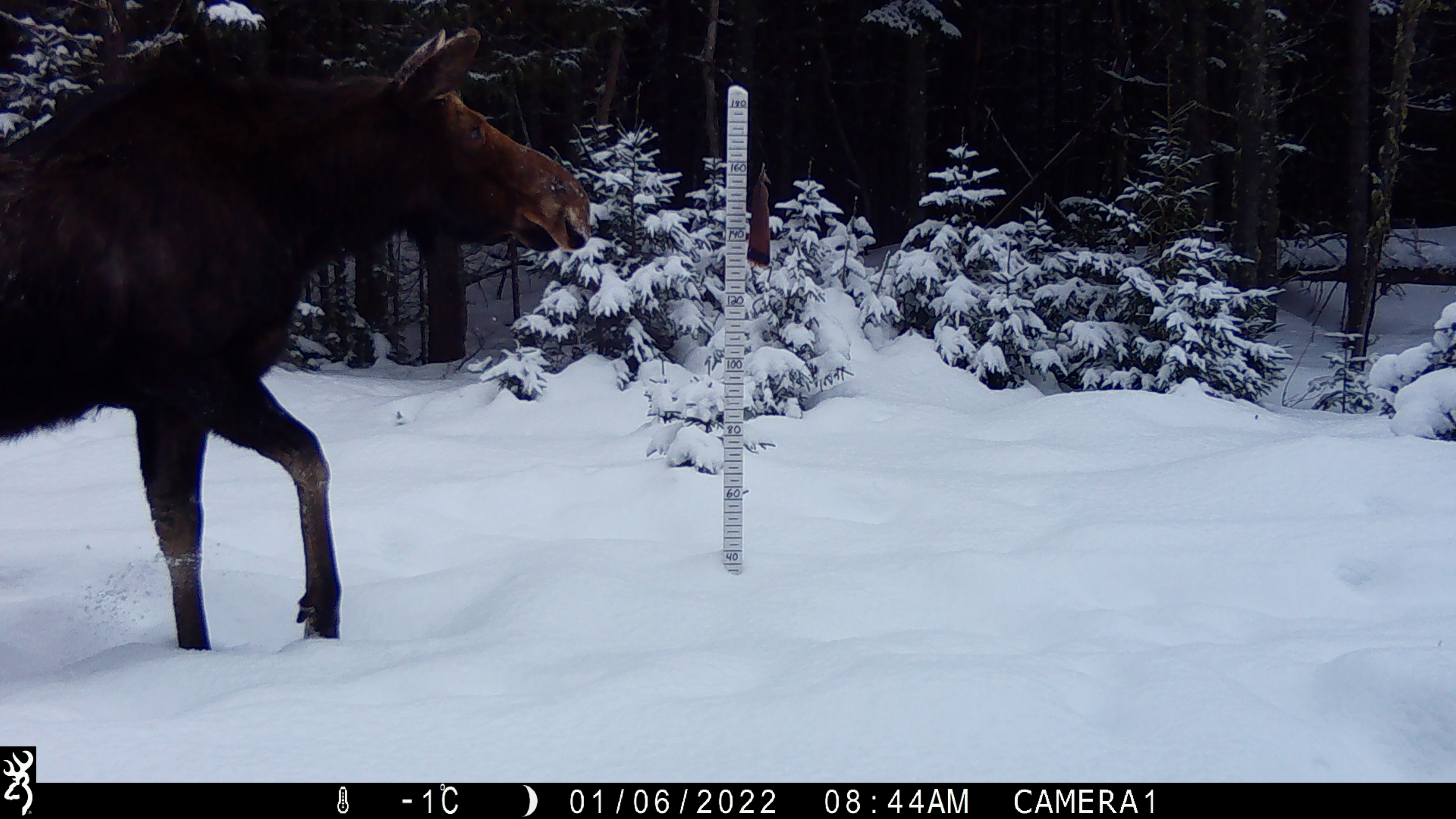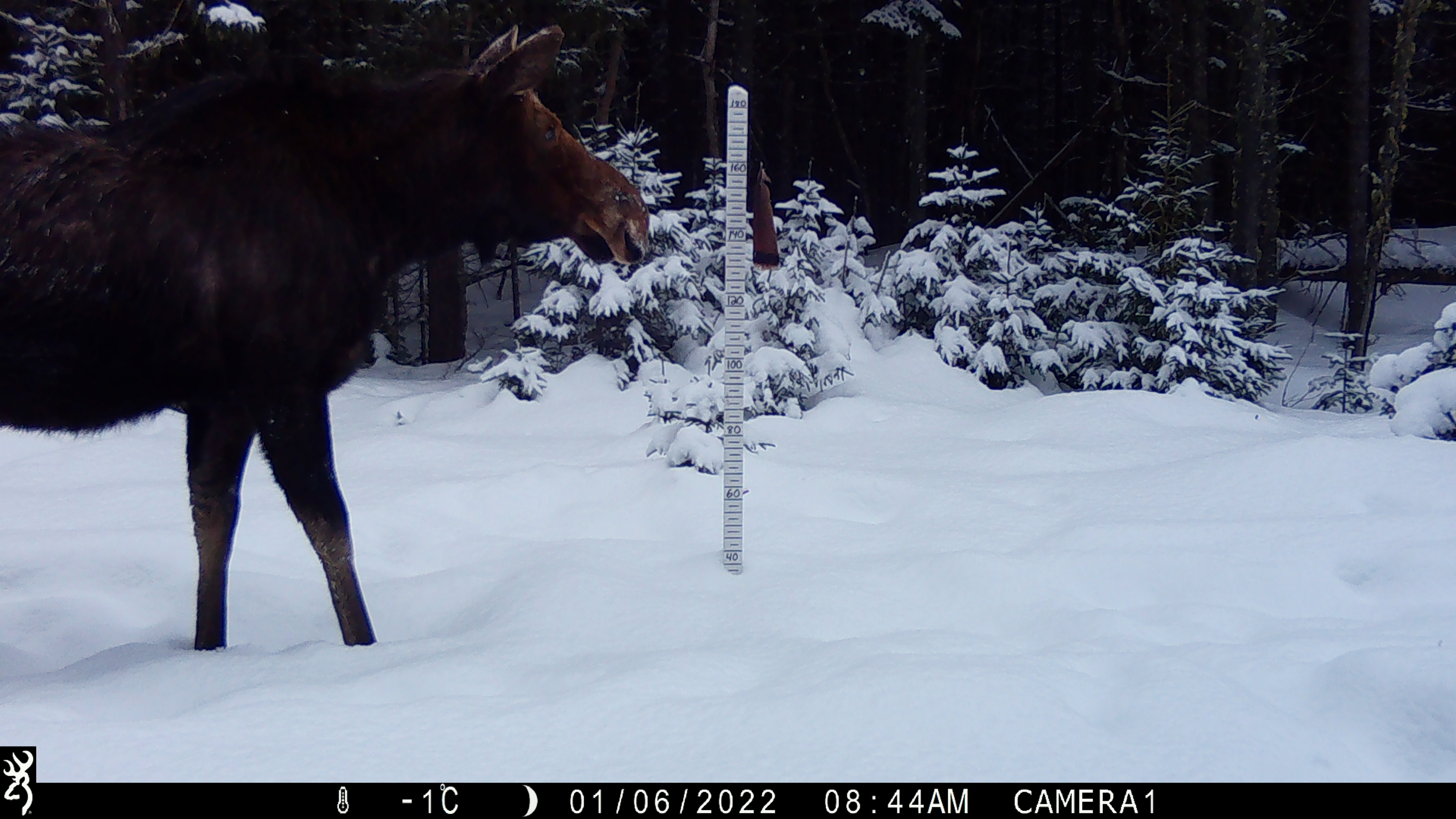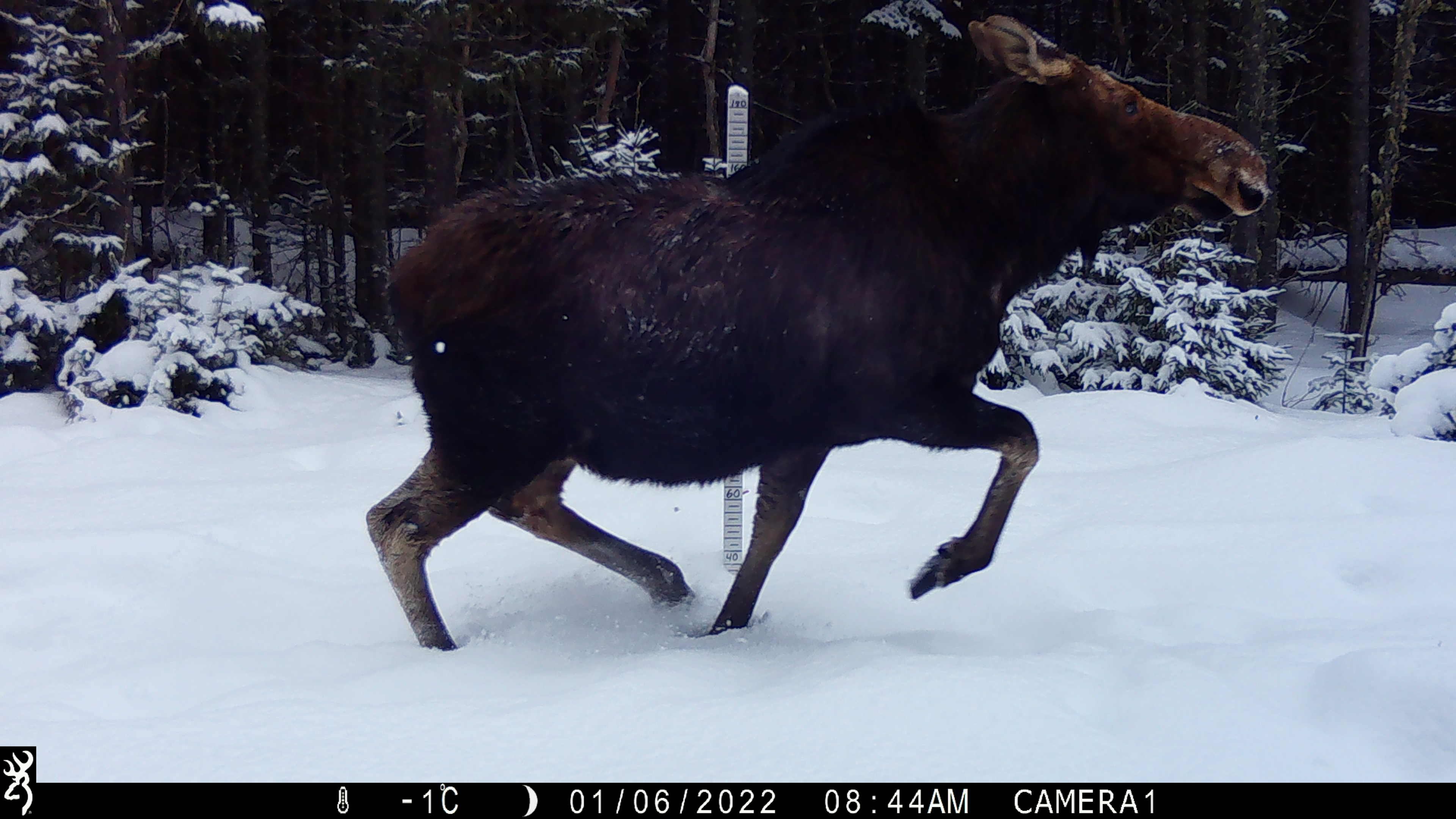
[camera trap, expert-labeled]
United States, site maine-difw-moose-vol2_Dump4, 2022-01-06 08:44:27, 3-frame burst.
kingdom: Animalia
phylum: Chordata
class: Mammalia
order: Artiodactyla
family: Cervidae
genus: Alces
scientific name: Alces alces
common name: moose